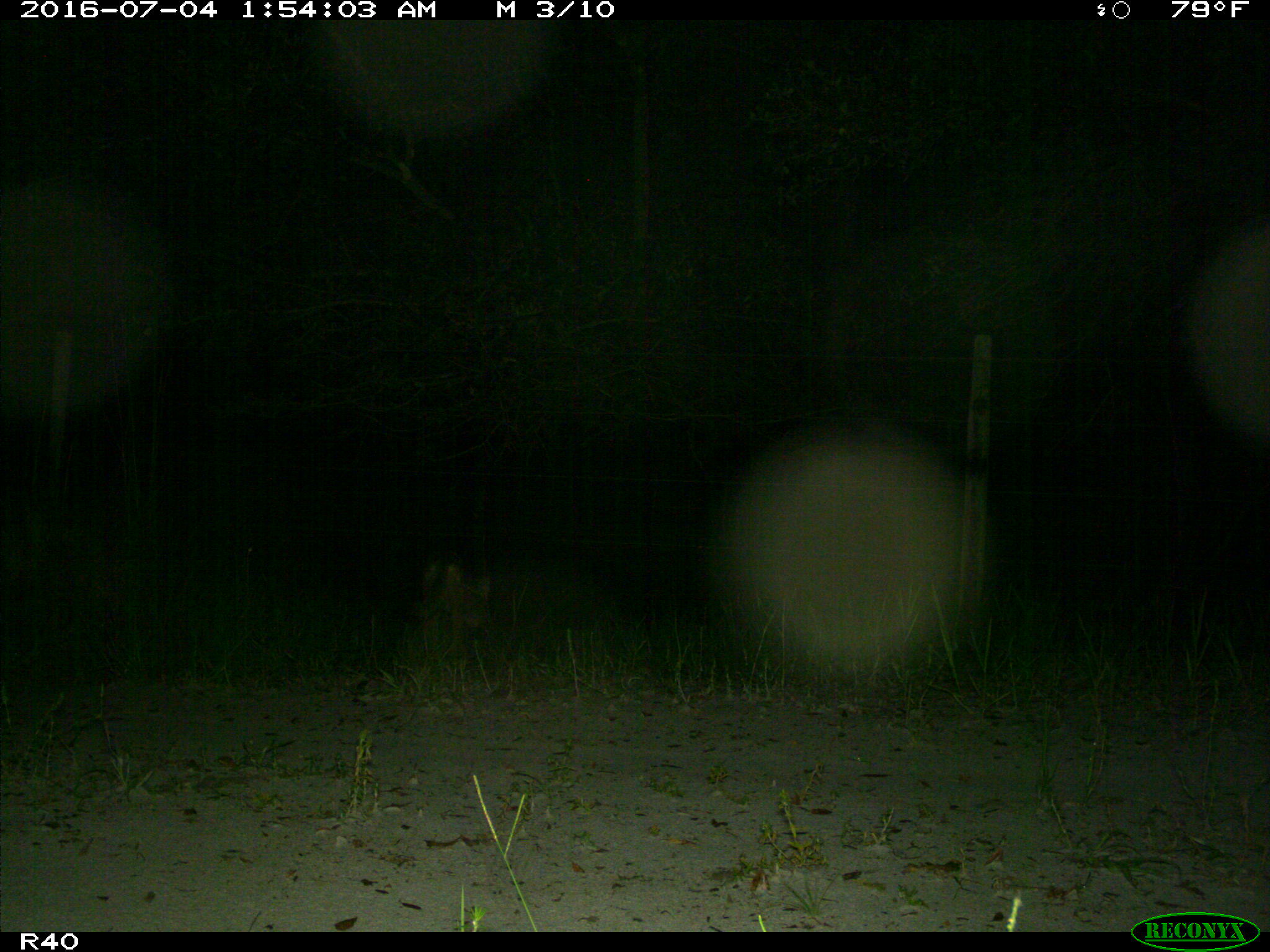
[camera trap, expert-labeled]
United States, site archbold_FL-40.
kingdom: Animalia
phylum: Chordata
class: Mammalia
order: Carnivora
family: Canidae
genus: Canis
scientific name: Canis latrans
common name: coyote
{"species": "Canis latrans (coyote)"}